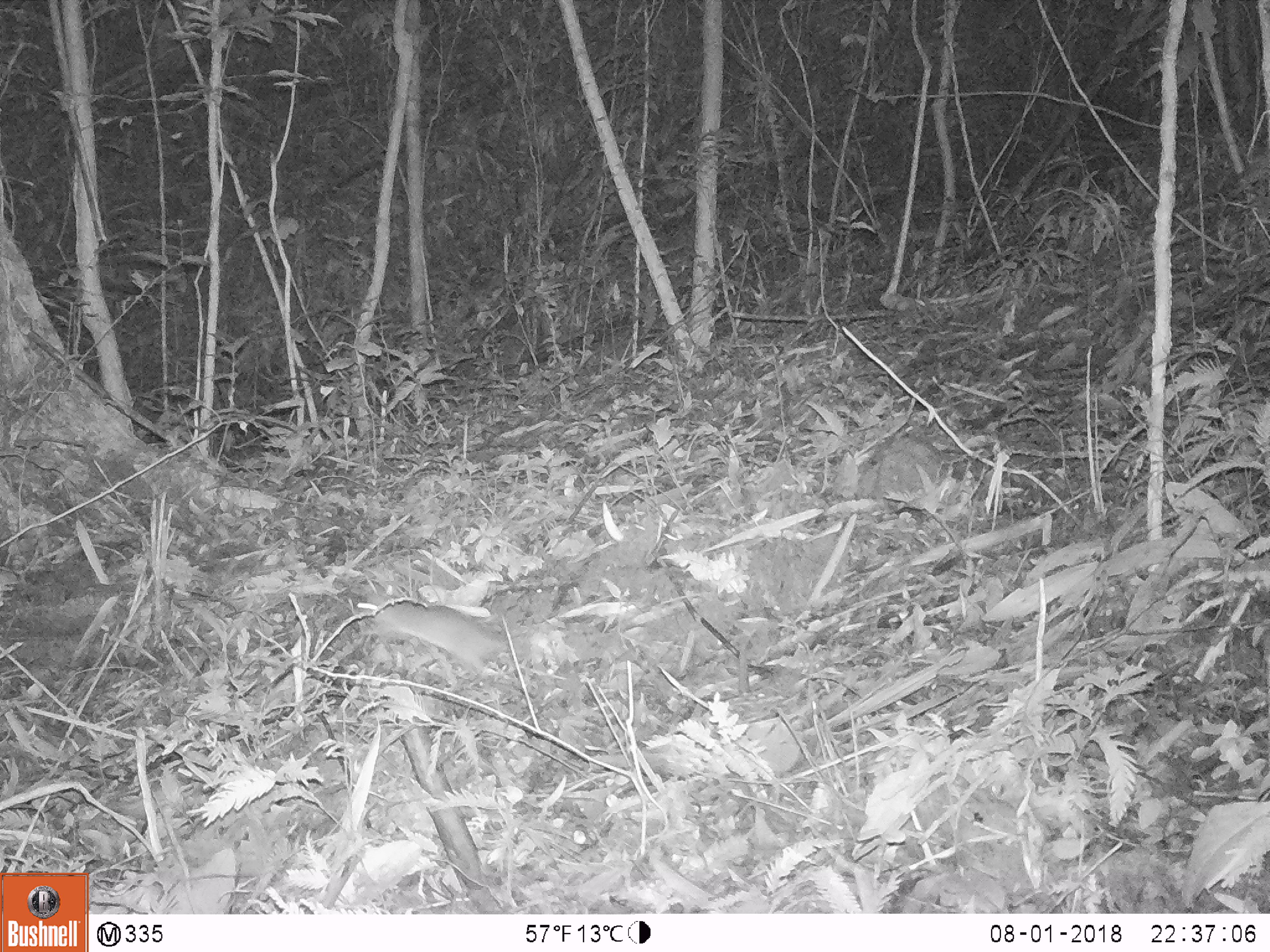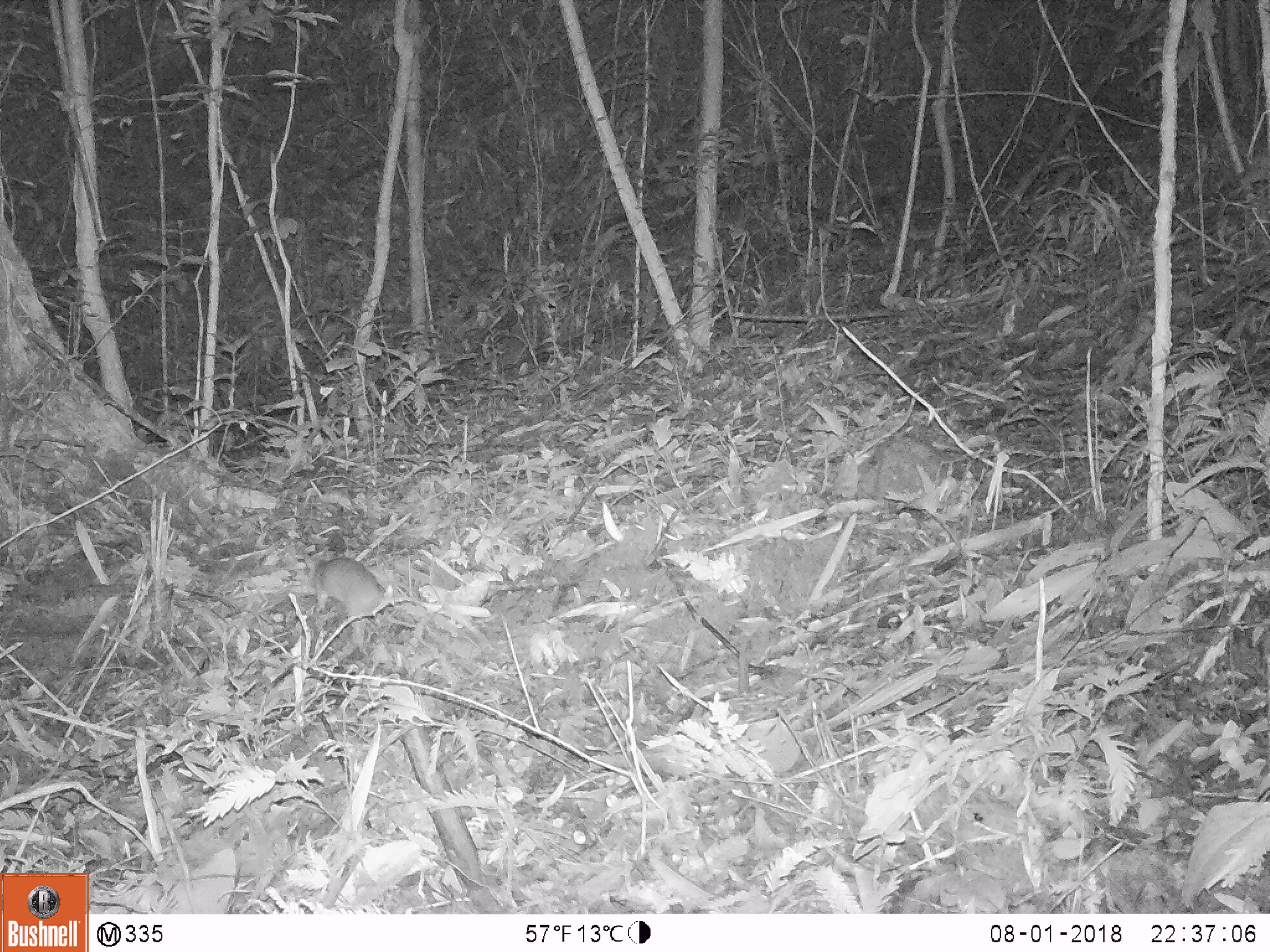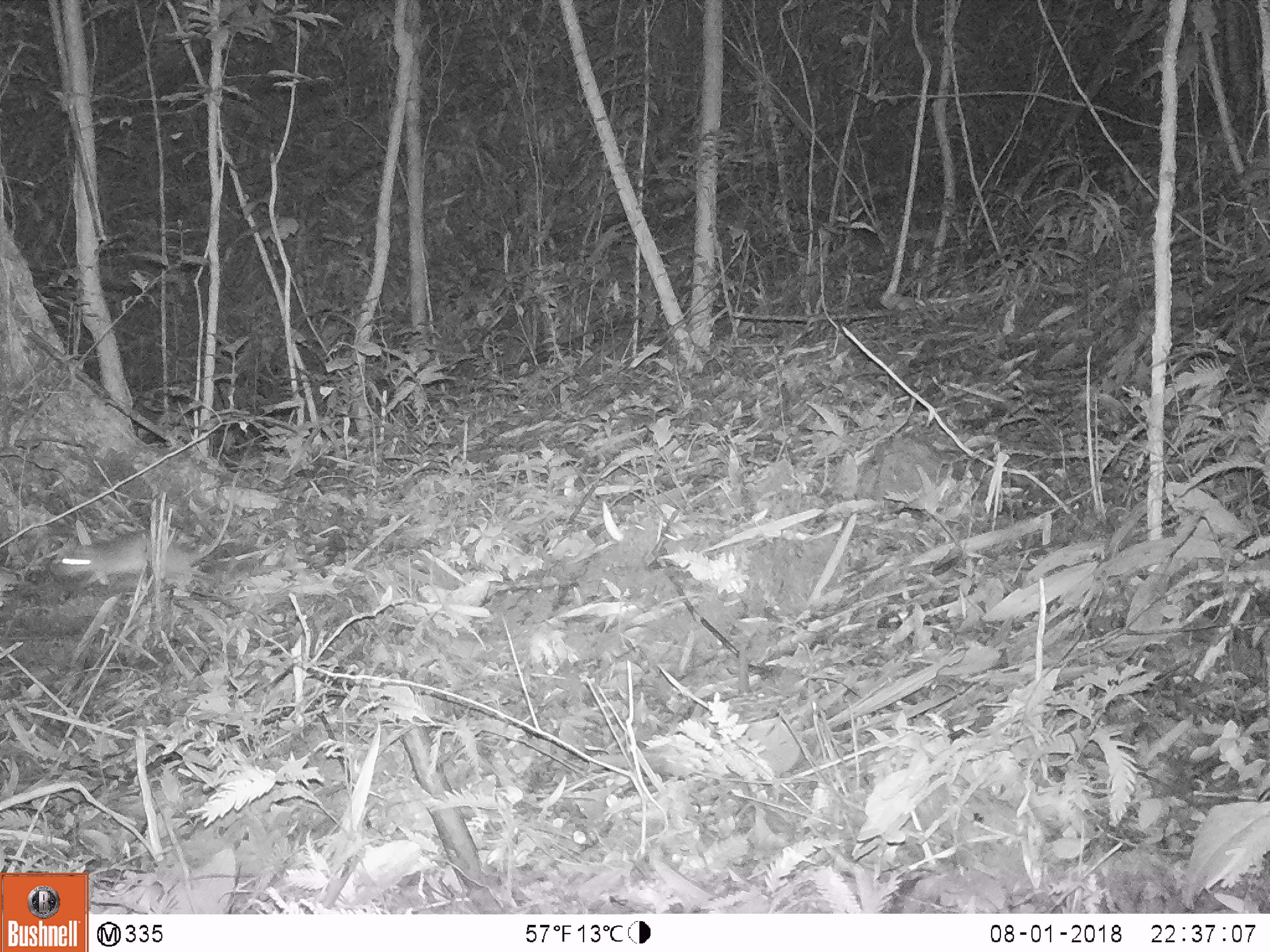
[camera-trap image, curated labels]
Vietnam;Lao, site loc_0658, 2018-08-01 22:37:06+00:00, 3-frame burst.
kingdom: Animalia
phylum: Chordata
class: Mammalia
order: Rodentia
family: Muridae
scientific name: Muridae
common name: old-world mice and rats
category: unidentified murid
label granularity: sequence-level